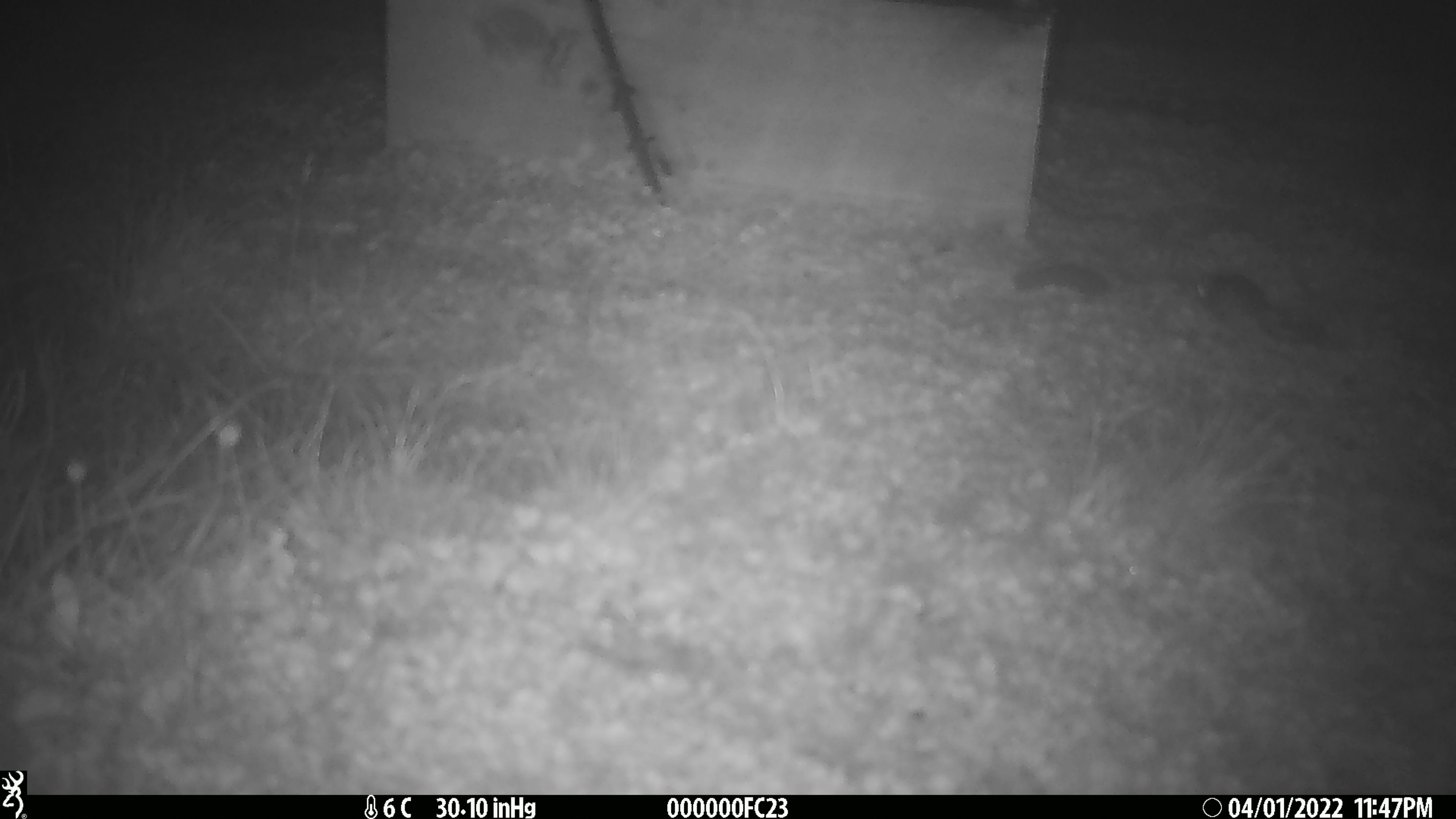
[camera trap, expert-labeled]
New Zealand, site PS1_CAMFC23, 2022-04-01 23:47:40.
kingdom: Animalia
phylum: Chordata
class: Mammalia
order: Rodentia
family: Muridae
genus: Mus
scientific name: Mus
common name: mouse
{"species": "mouse (Mus)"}